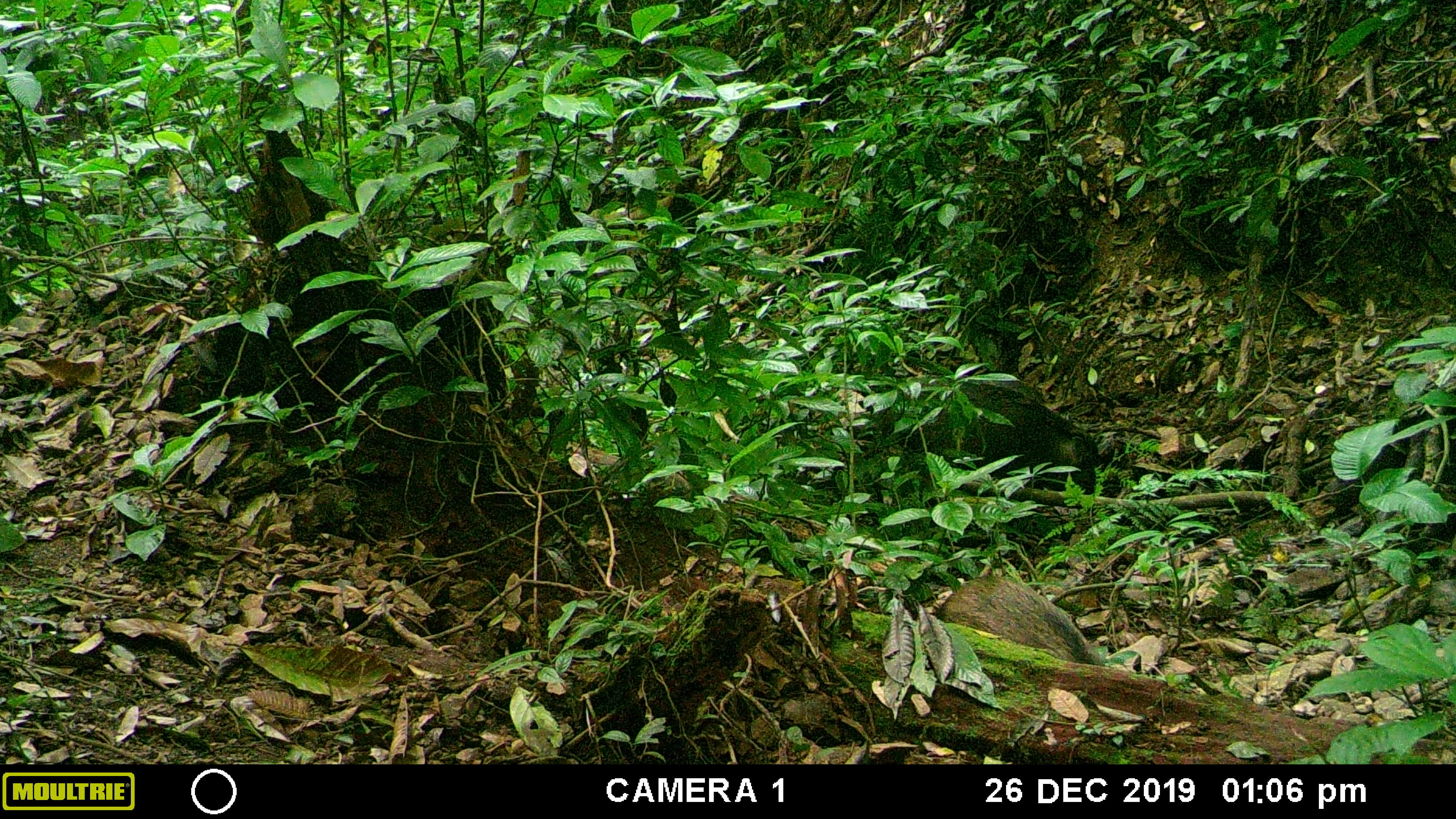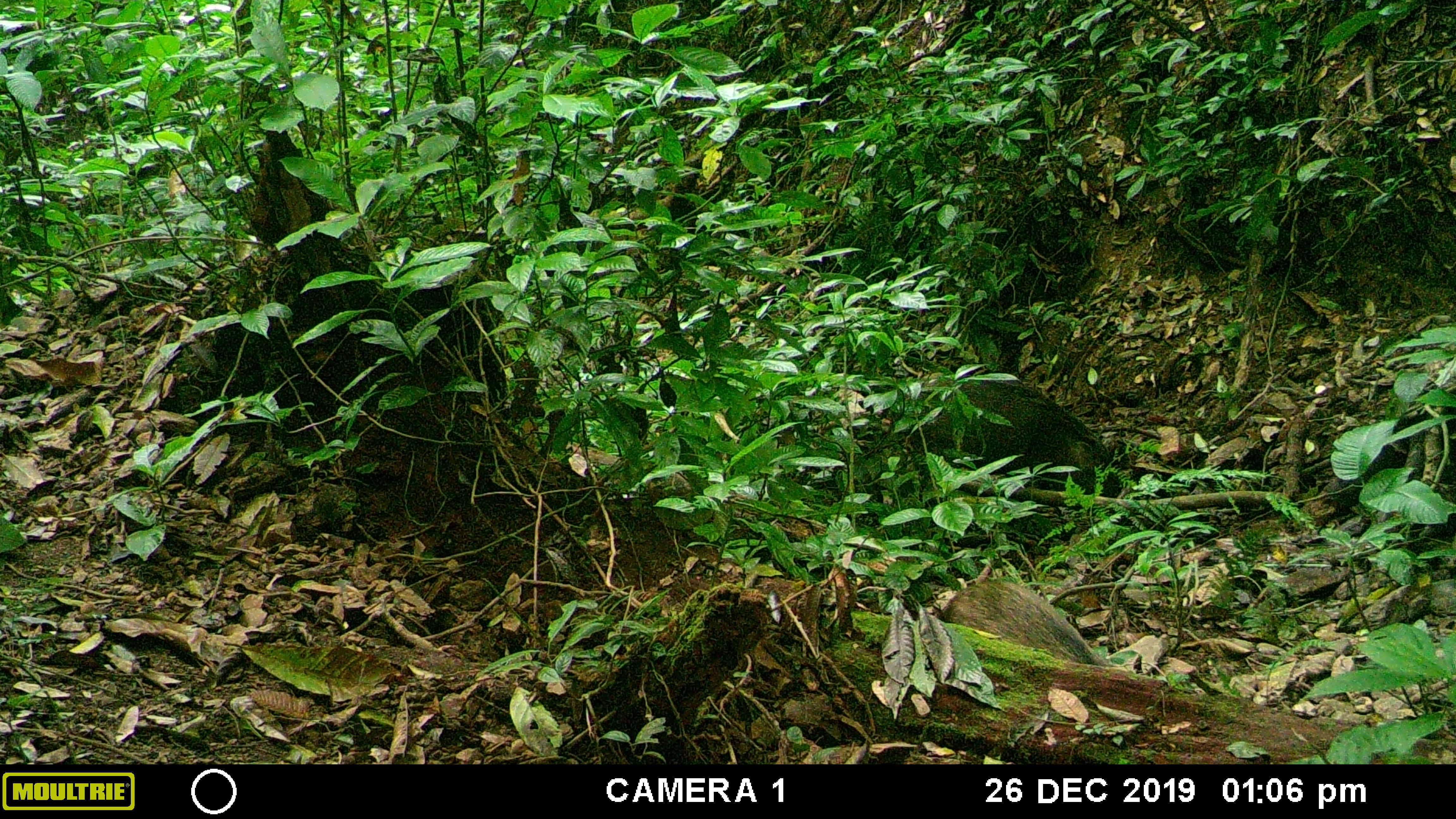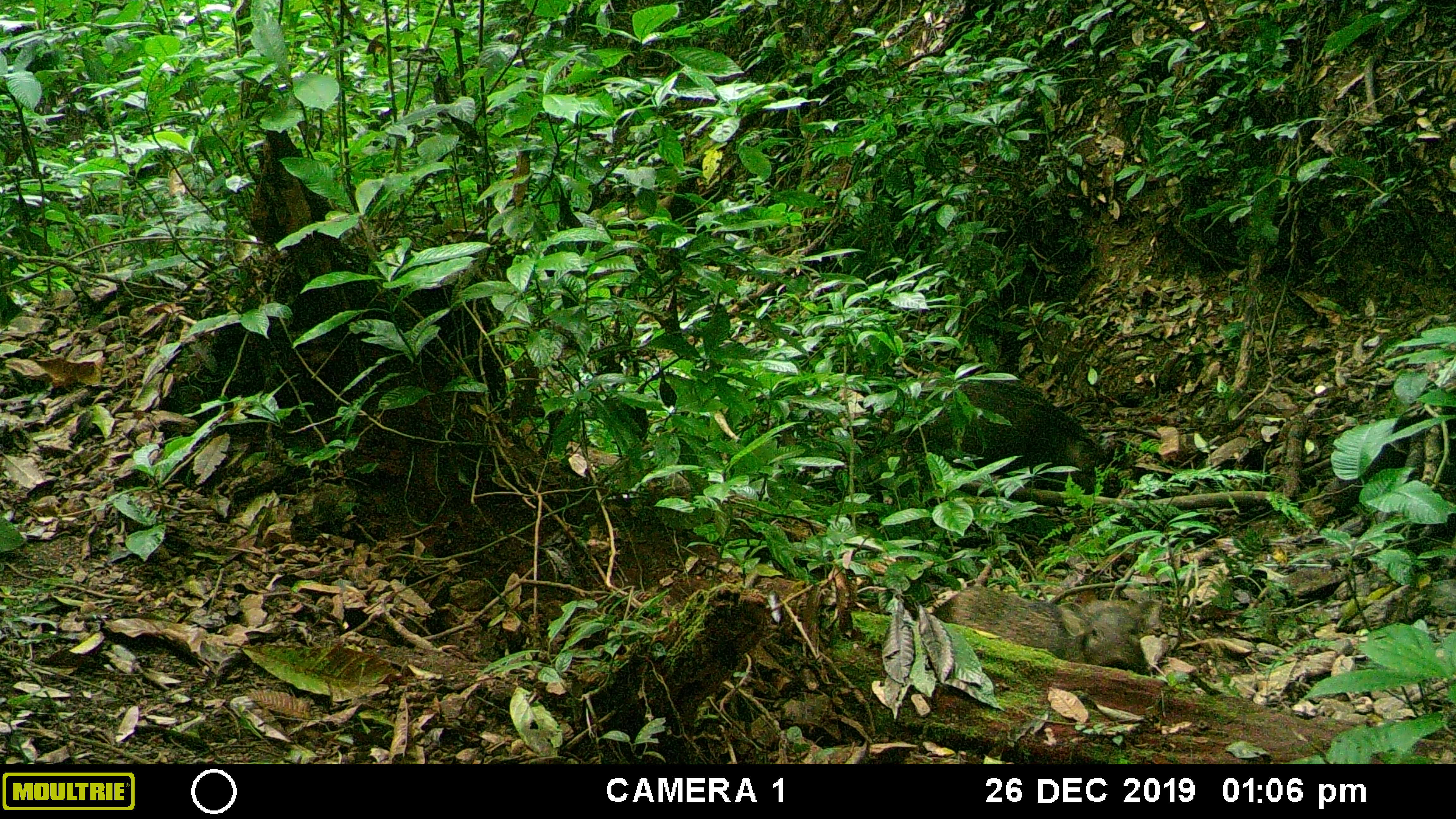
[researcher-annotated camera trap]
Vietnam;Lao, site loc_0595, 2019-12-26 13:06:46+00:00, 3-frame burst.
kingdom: Animalia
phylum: Chordata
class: Mammalia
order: Artiodactyla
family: Suidae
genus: Sus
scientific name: Sus scrofa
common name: eurasian wild pig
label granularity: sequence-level